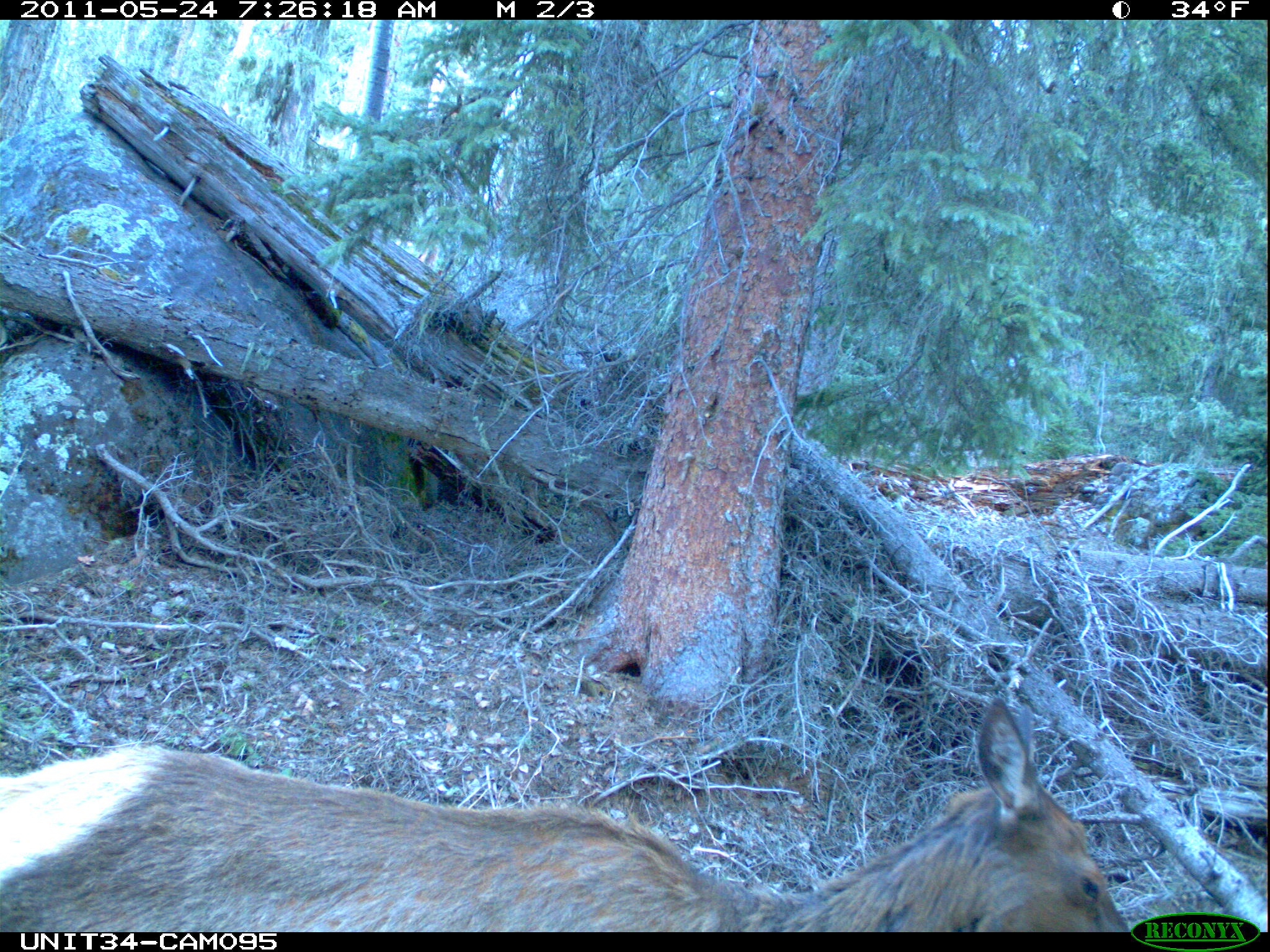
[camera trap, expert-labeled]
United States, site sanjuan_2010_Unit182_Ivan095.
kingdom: Animalia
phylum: Chordata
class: Mammalia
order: Artiodactyla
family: Cervidae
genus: Cervus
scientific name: Cervus elaphus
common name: red deer